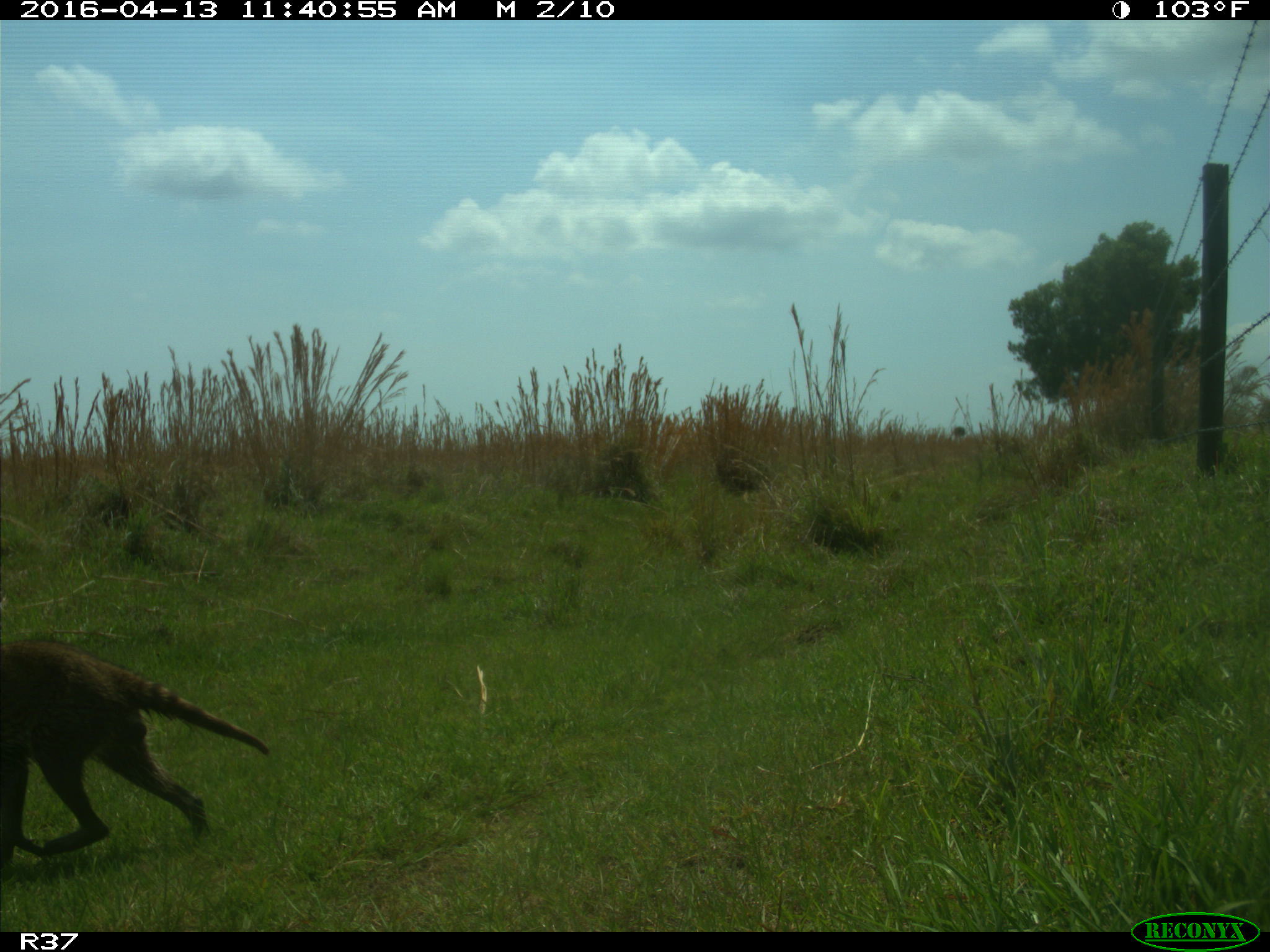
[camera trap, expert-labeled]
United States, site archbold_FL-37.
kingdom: Animalia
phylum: Chordata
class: Mammalia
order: Carnivora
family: Procyonidae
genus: Procyon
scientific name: Procyon lotor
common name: common raccoon